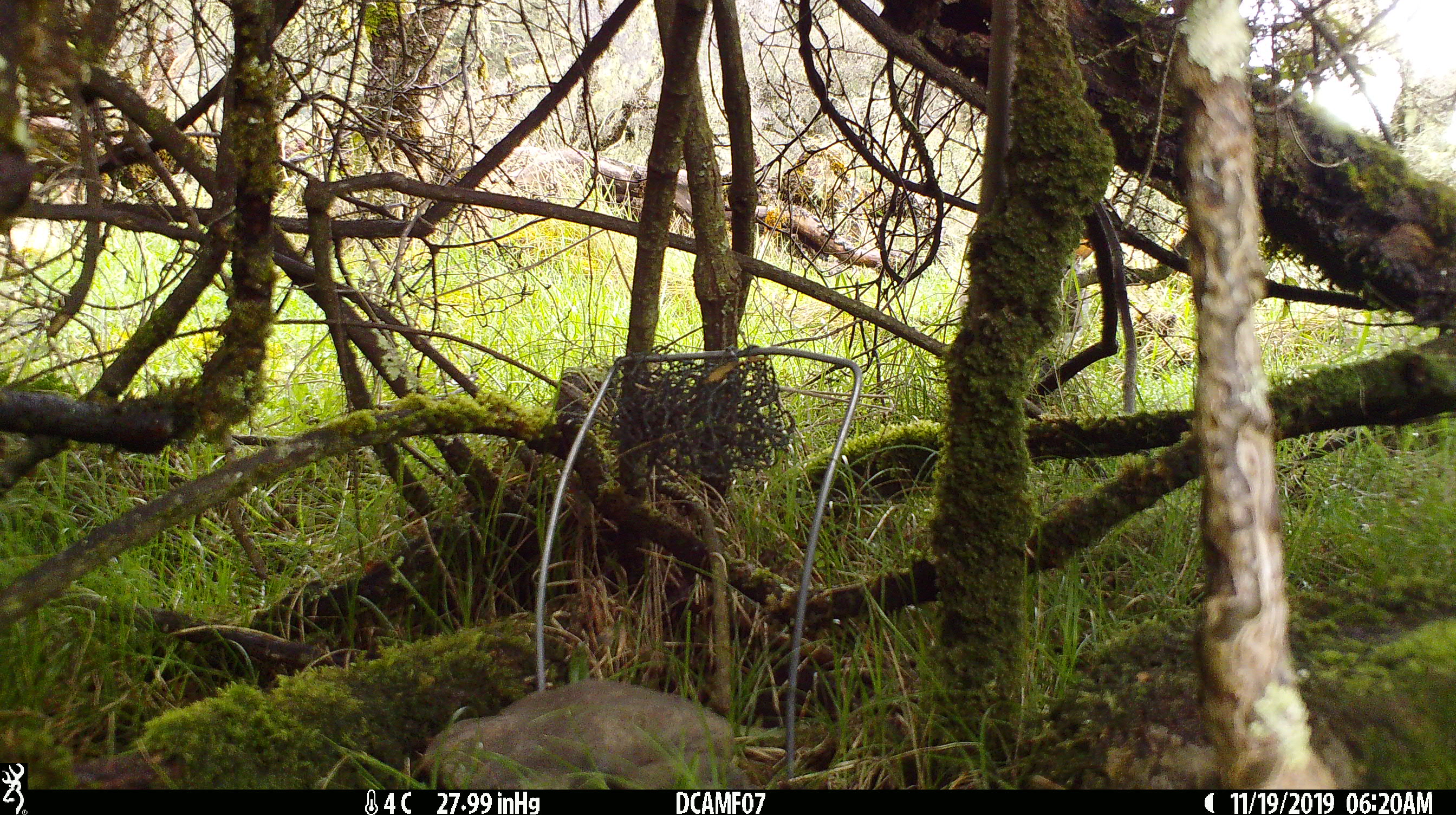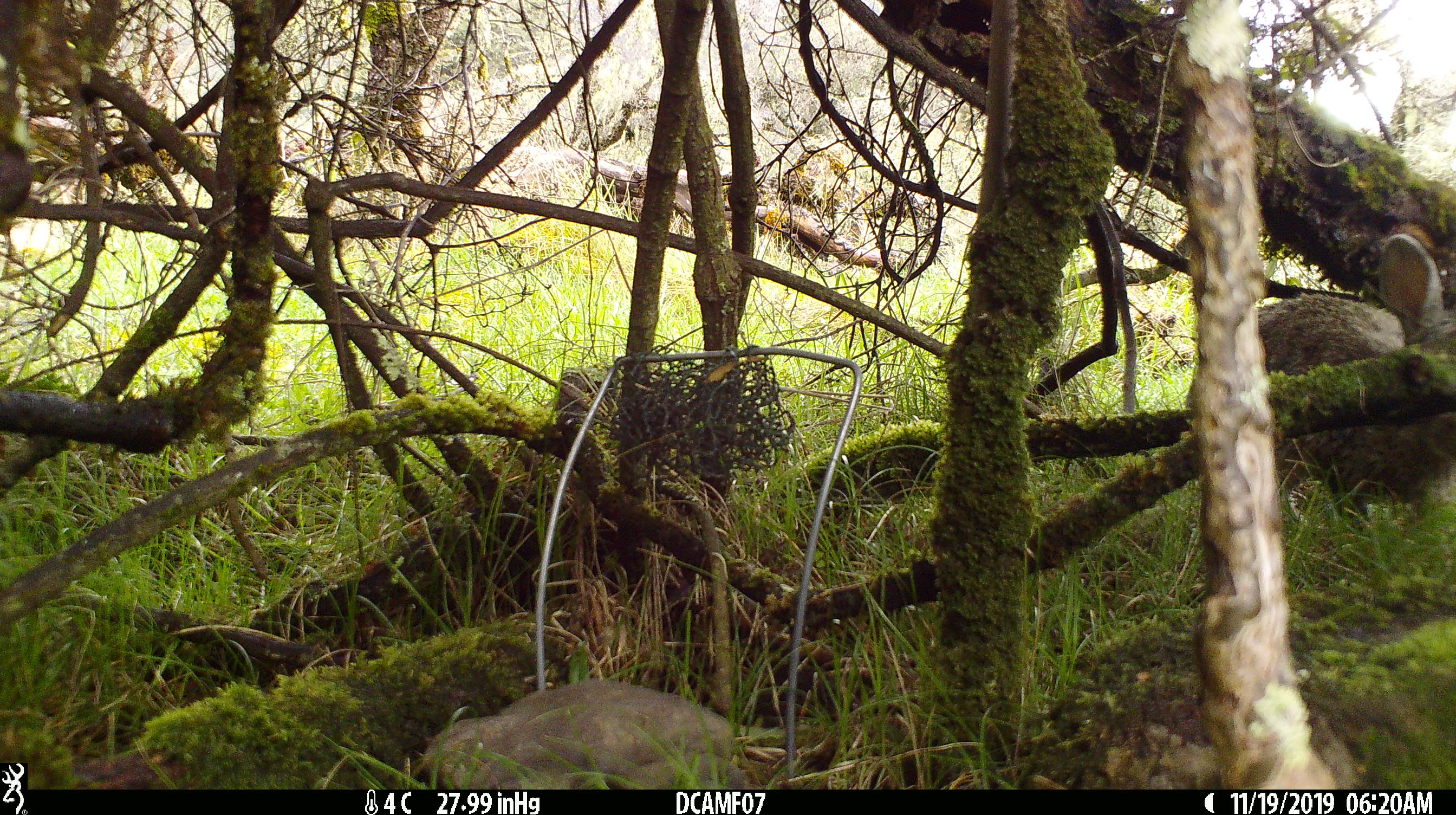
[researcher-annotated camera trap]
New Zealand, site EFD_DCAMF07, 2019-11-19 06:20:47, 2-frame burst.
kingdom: Animalia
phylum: Chordata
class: Mammalia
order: Lagomorpha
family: Leporidae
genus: Oryctolagus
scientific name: Oryctolagus cuniculus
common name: european rabbit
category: rabbit